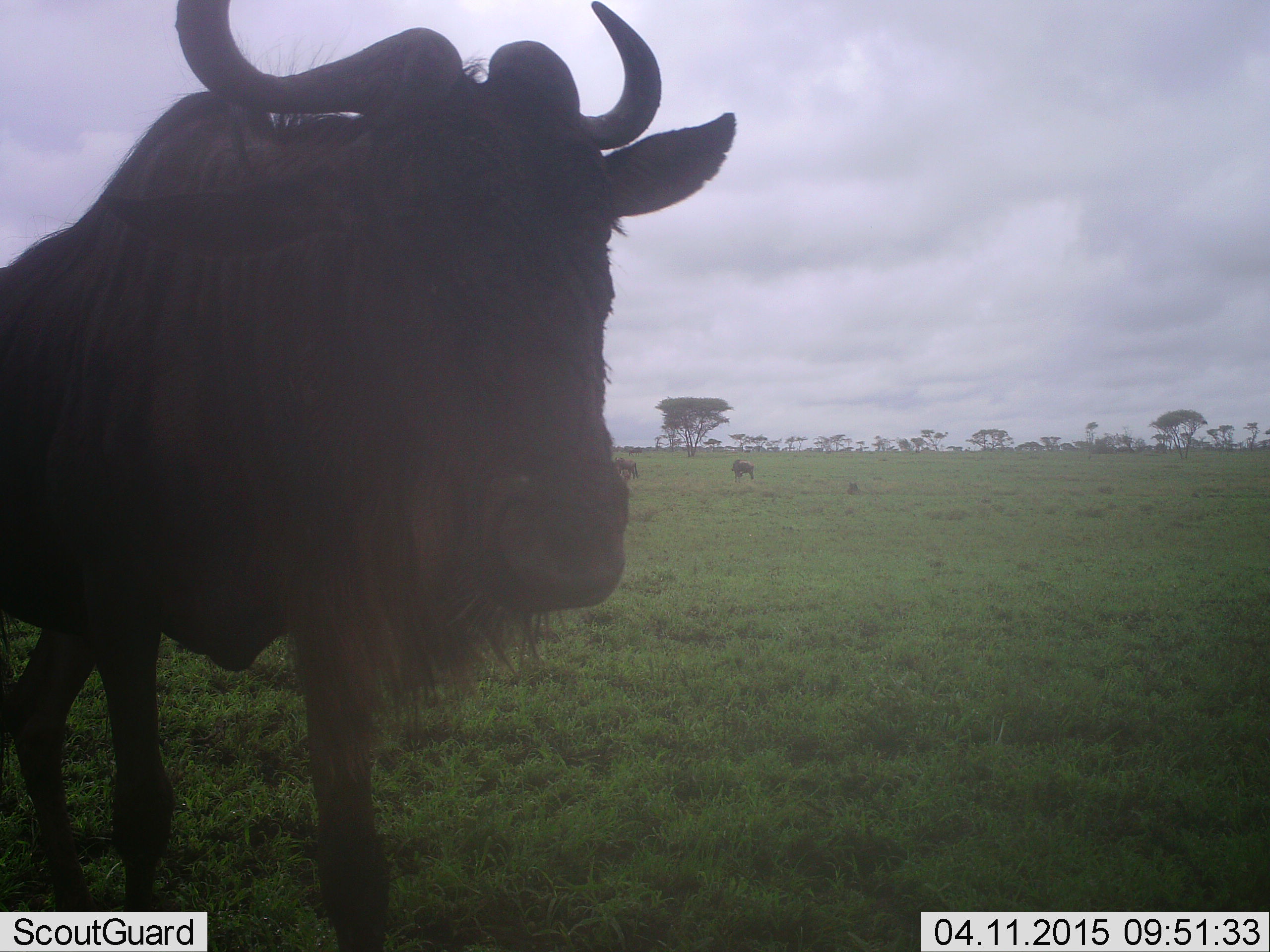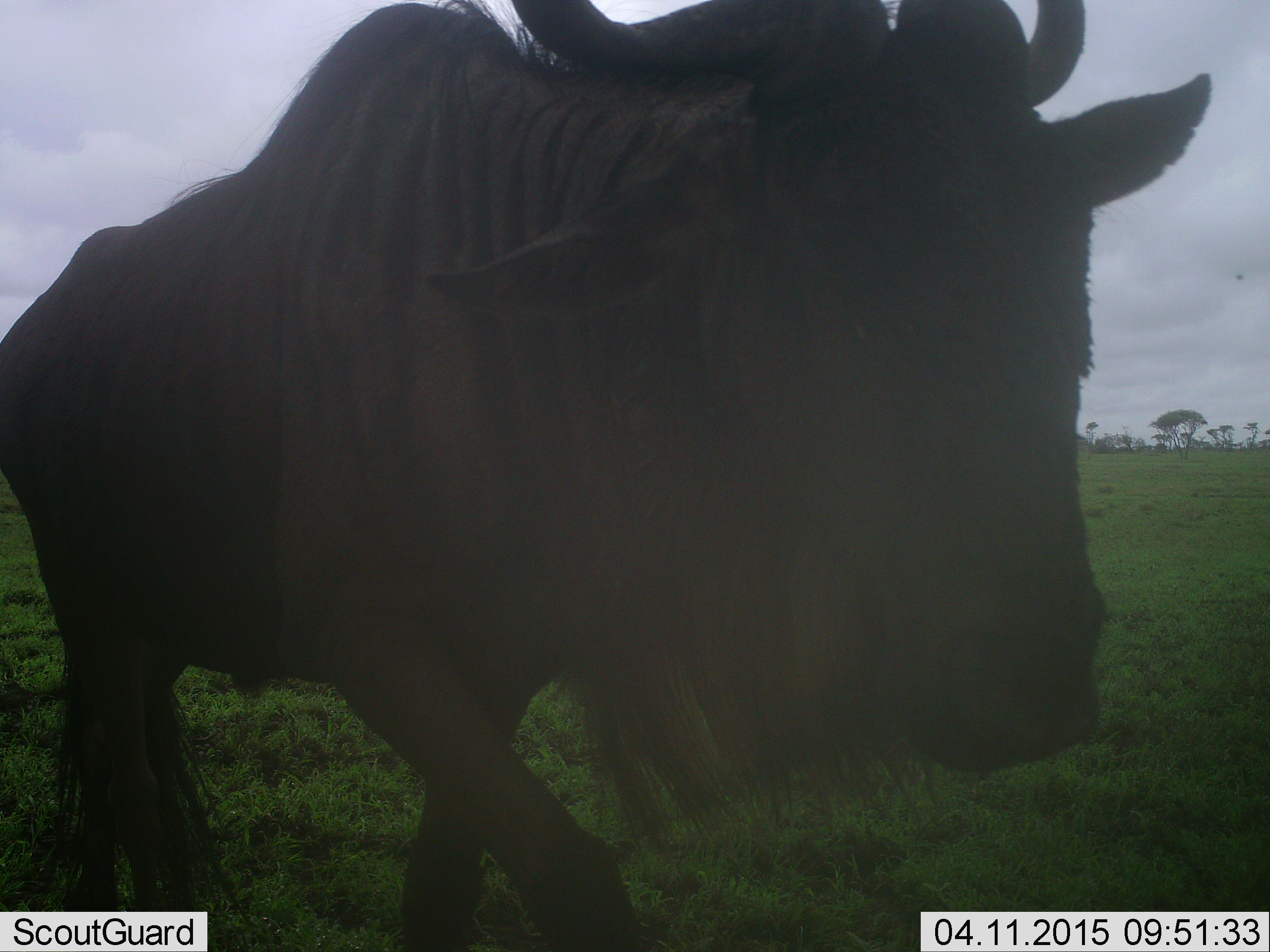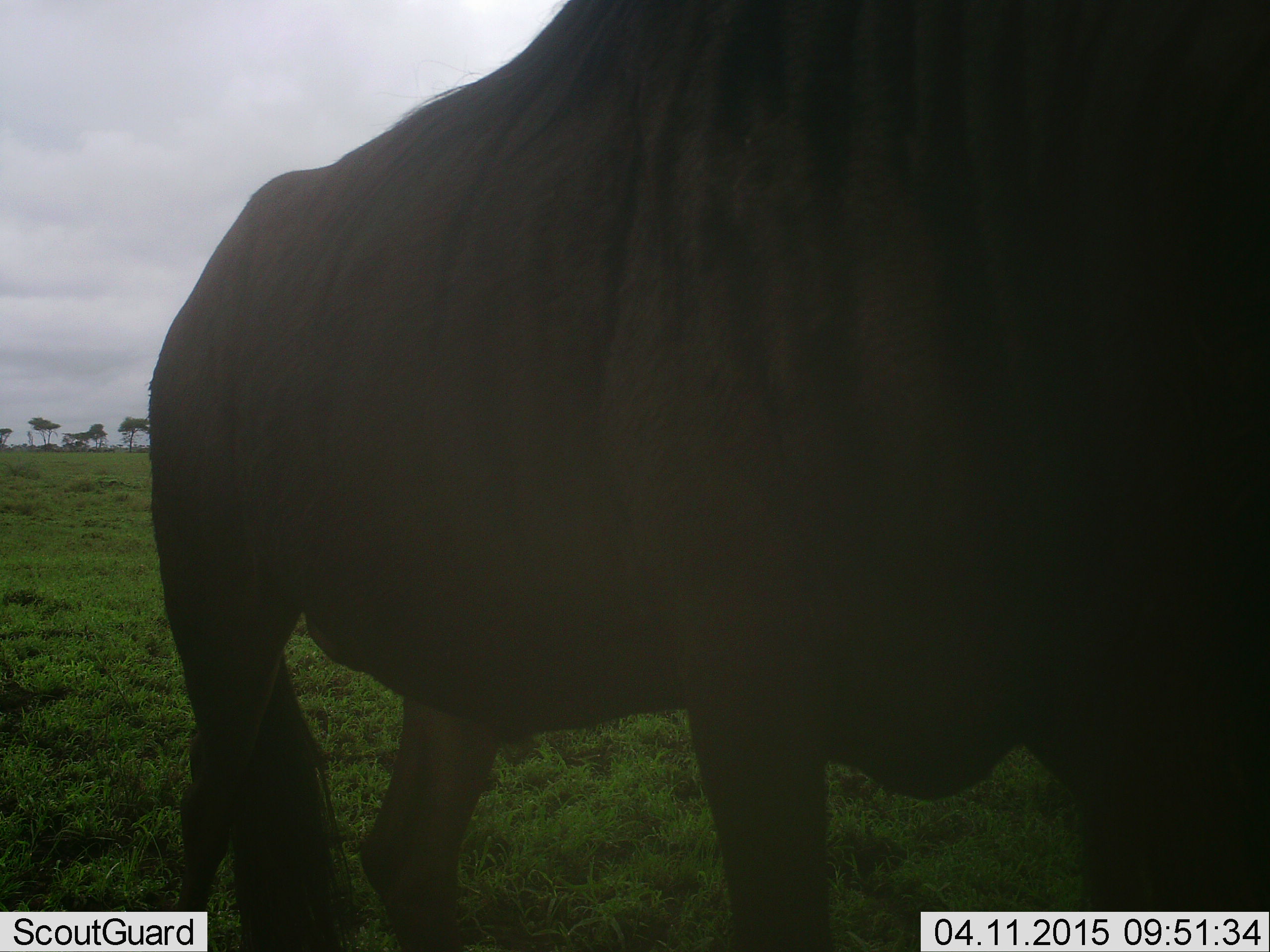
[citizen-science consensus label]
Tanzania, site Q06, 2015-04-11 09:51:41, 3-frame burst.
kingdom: Animalia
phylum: Chordata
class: Mammalia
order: Artiodactyla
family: Bovidae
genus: Connochaetes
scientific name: Connochaetes taurinus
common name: blue wildebeest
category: wildebeest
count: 3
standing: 20%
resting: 0%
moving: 90%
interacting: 0%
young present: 0%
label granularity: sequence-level